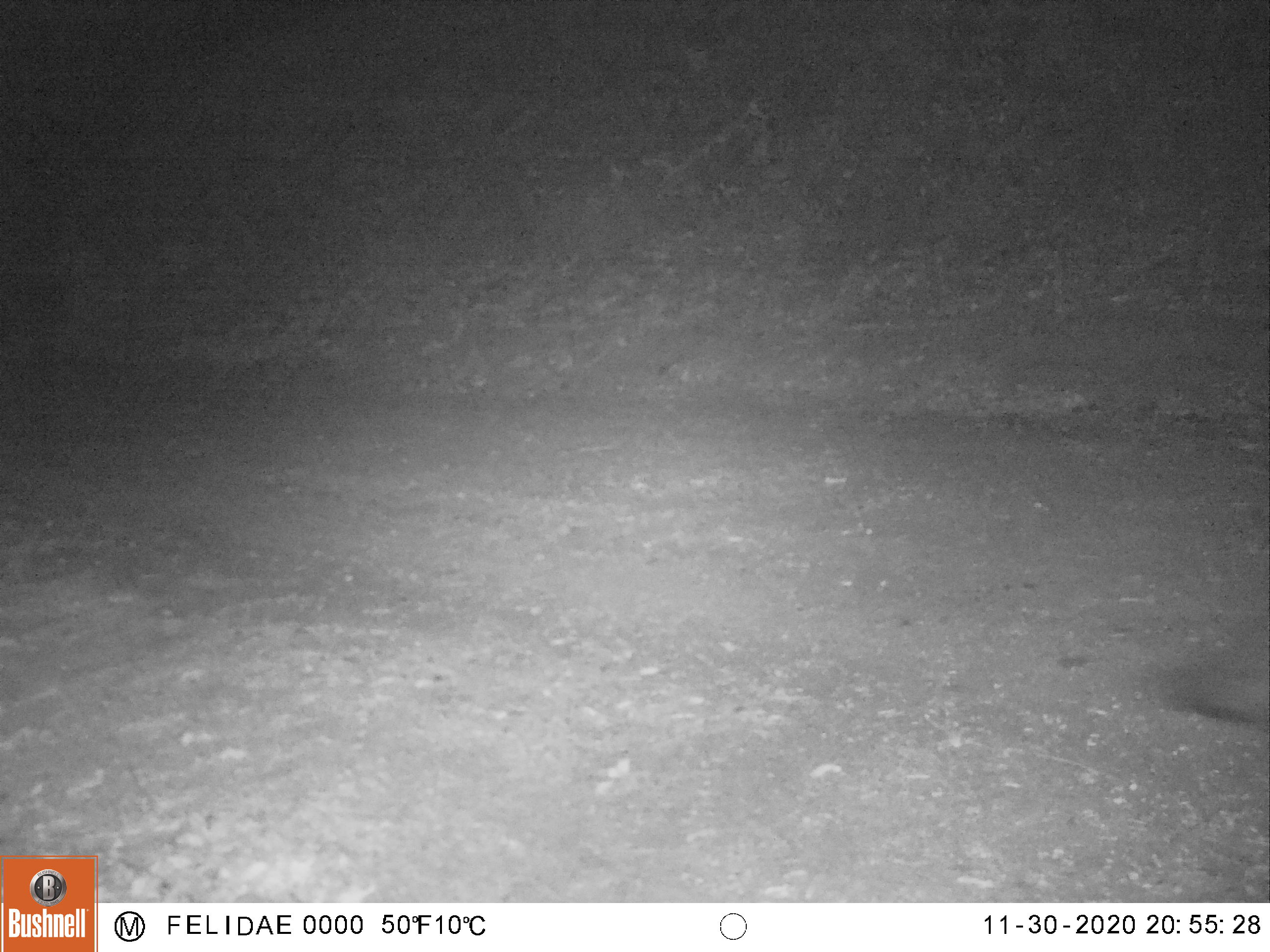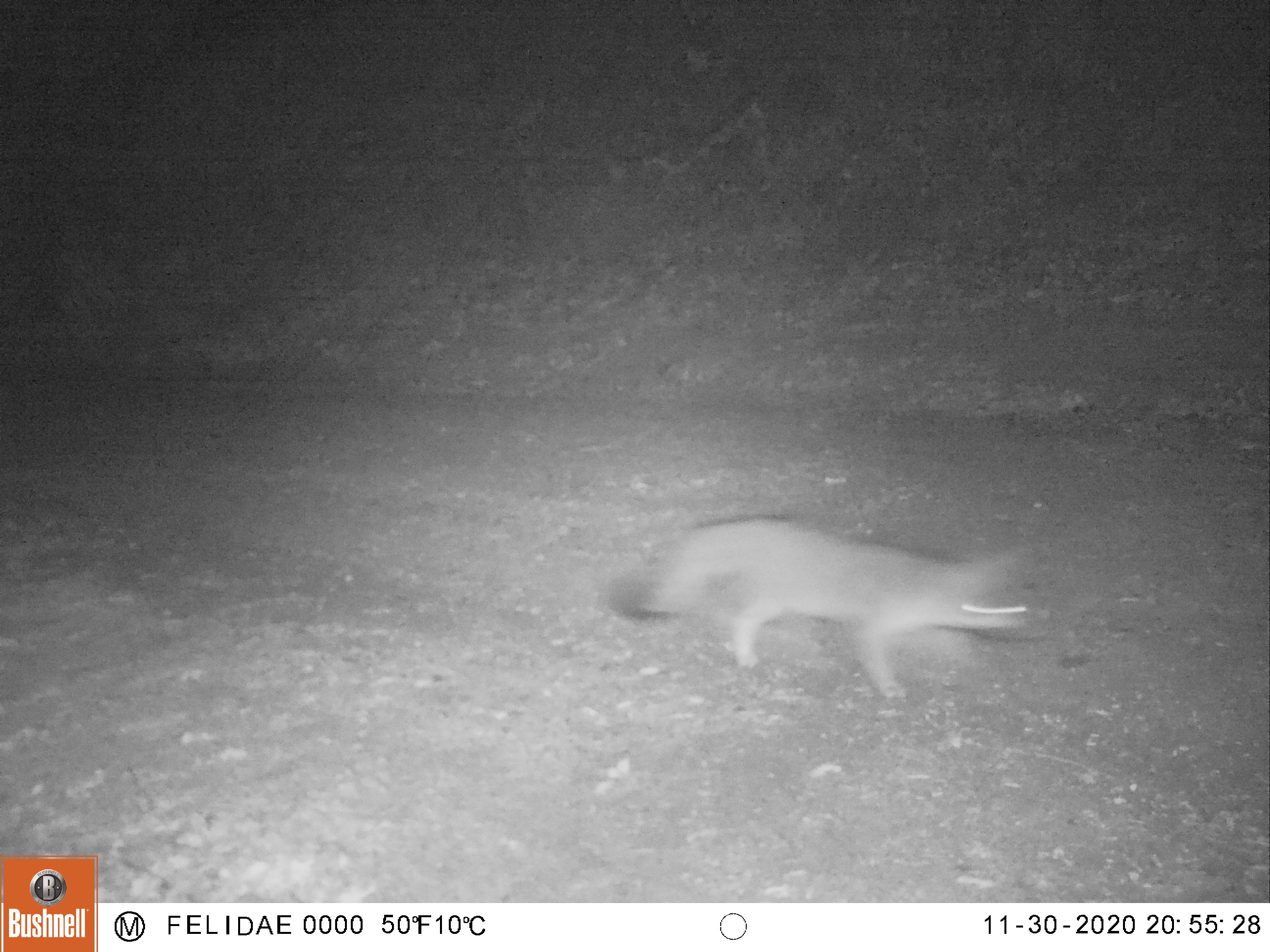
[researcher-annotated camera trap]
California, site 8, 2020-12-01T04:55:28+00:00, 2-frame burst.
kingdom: Animalia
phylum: Chordata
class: Mammalia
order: Carnivora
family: Canidae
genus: Urocyon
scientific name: Urocyon cinereoargenteus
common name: gray fox